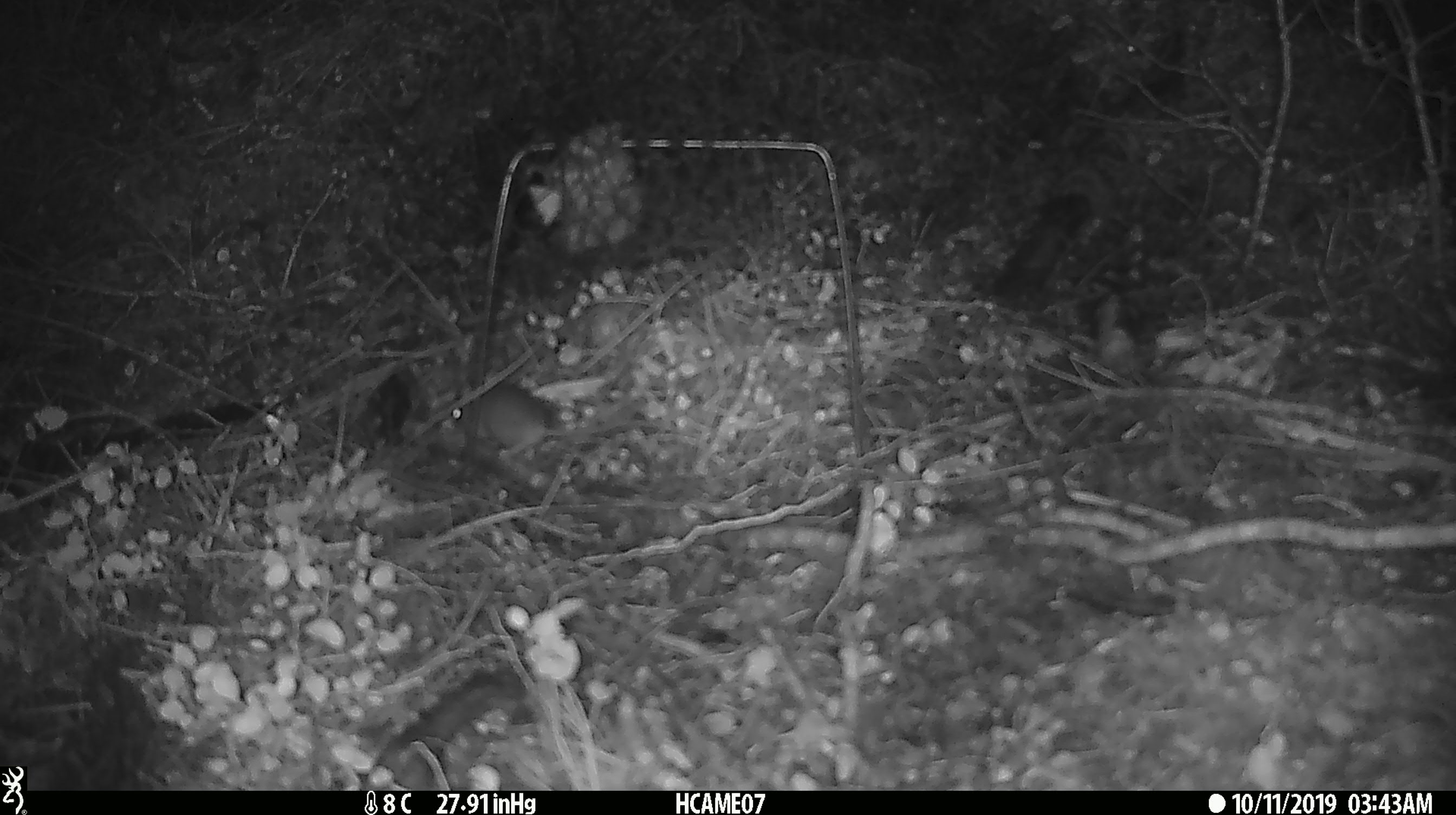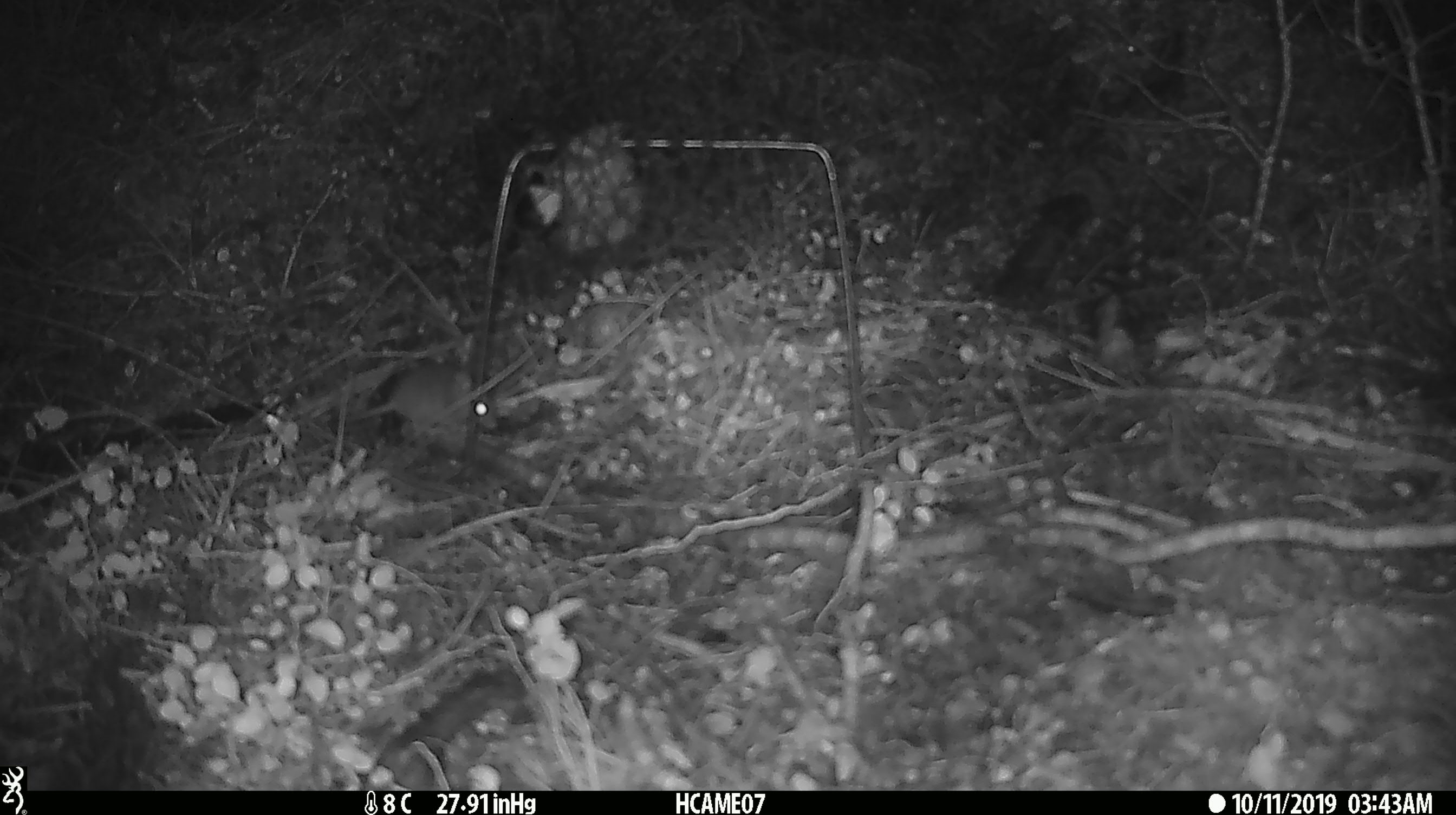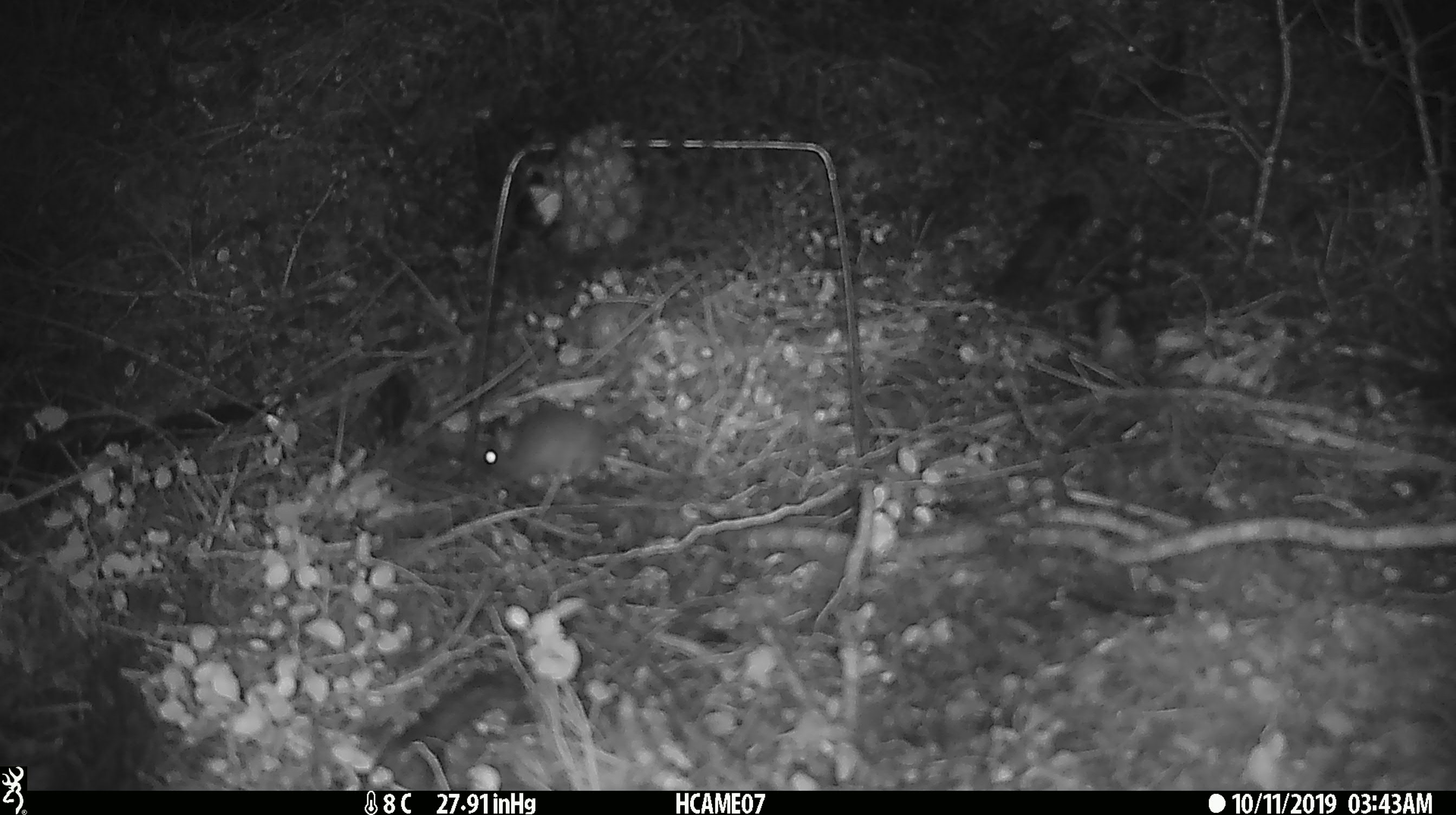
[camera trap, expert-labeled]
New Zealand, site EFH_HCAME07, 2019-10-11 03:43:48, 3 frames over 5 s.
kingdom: Animalia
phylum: Chordata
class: Mammalia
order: Rodentia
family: Muridae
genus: Mus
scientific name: Mus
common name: mouse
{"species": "mouse (Mus)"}